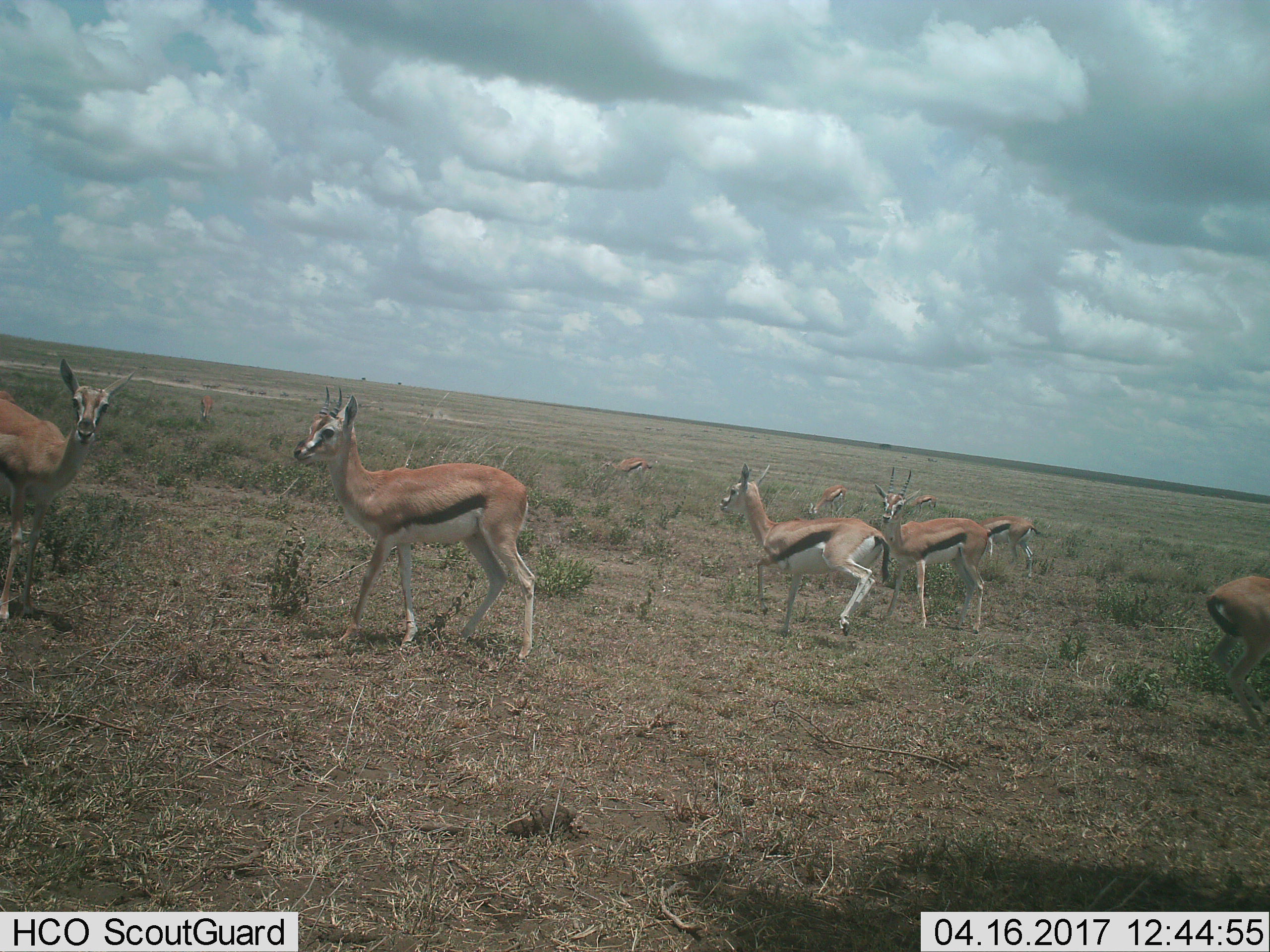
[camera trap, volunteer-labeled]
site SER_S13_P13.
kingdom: Animalia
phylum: Chordata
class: Mammalia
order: Artiodactyla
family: Bovidae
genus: Eudorcas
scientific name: Eudorcas thomsonii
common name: thomson's gazelle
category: gazellethomsons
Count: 10.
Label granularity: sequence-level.